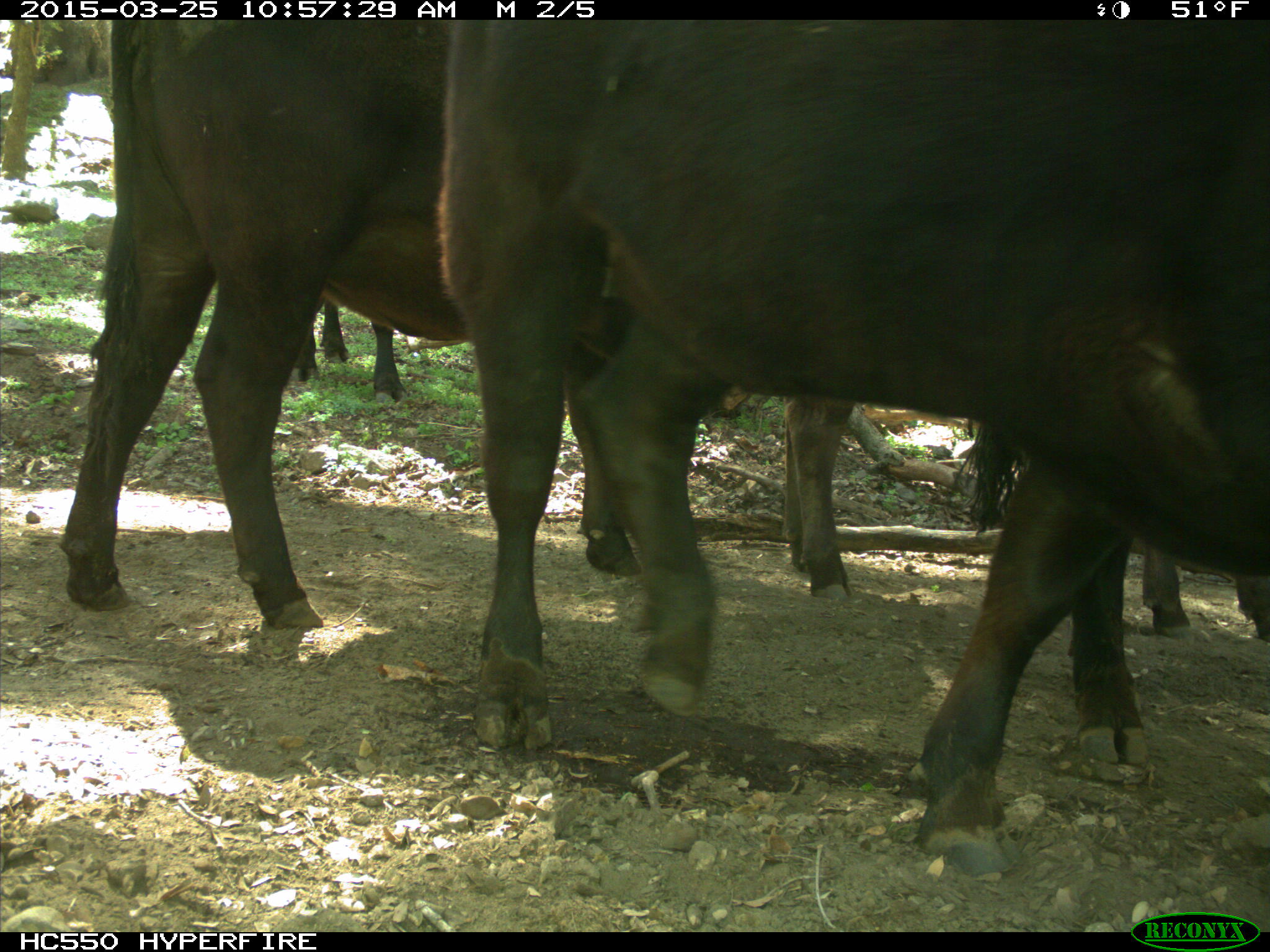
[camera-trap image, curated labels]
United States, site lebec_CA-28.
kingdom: Animalia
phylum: Chordata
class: Mammalia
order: Artiodactyla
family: Bovidae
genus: Bos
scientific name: Bos taurus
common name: domestic cow